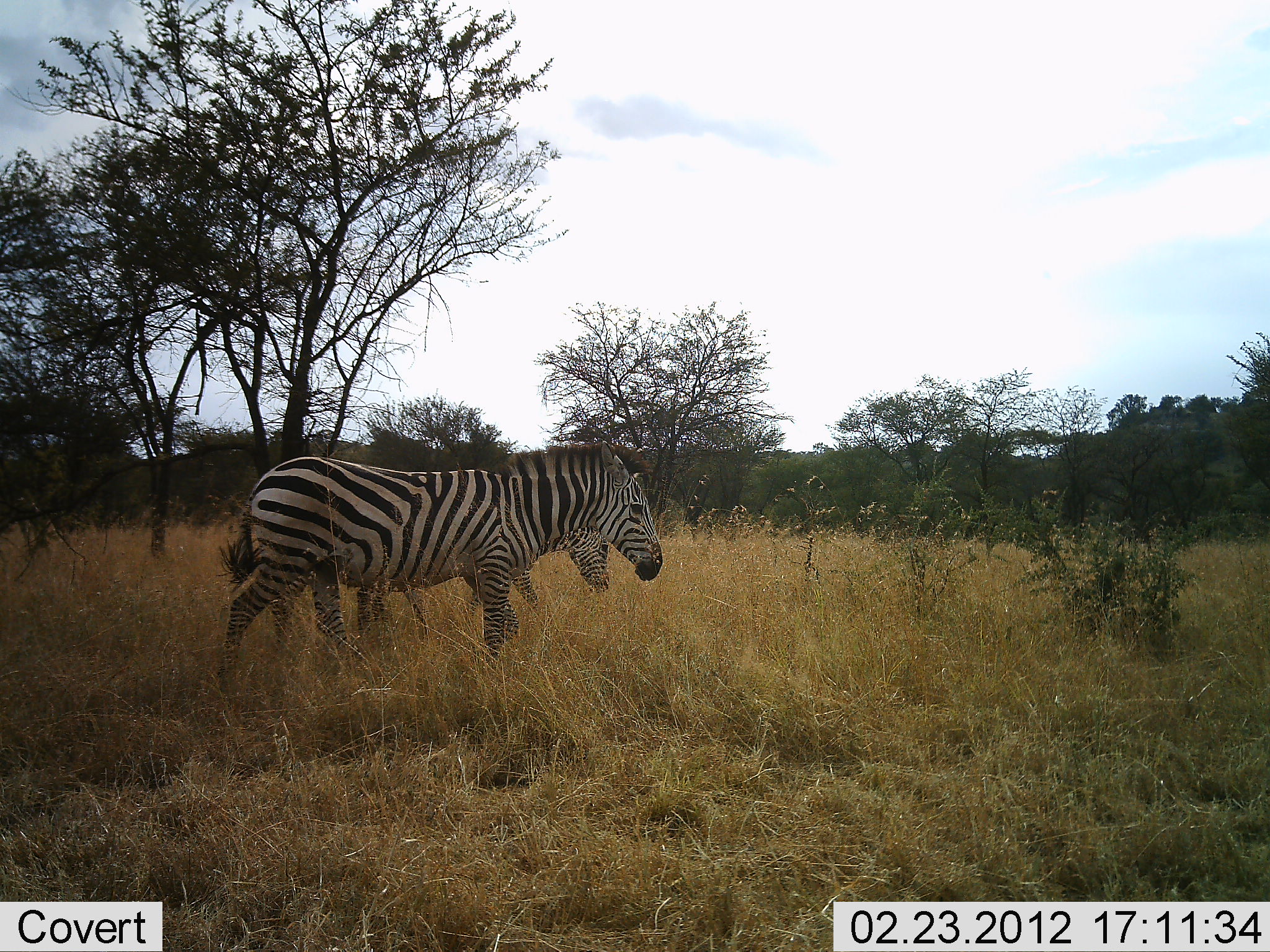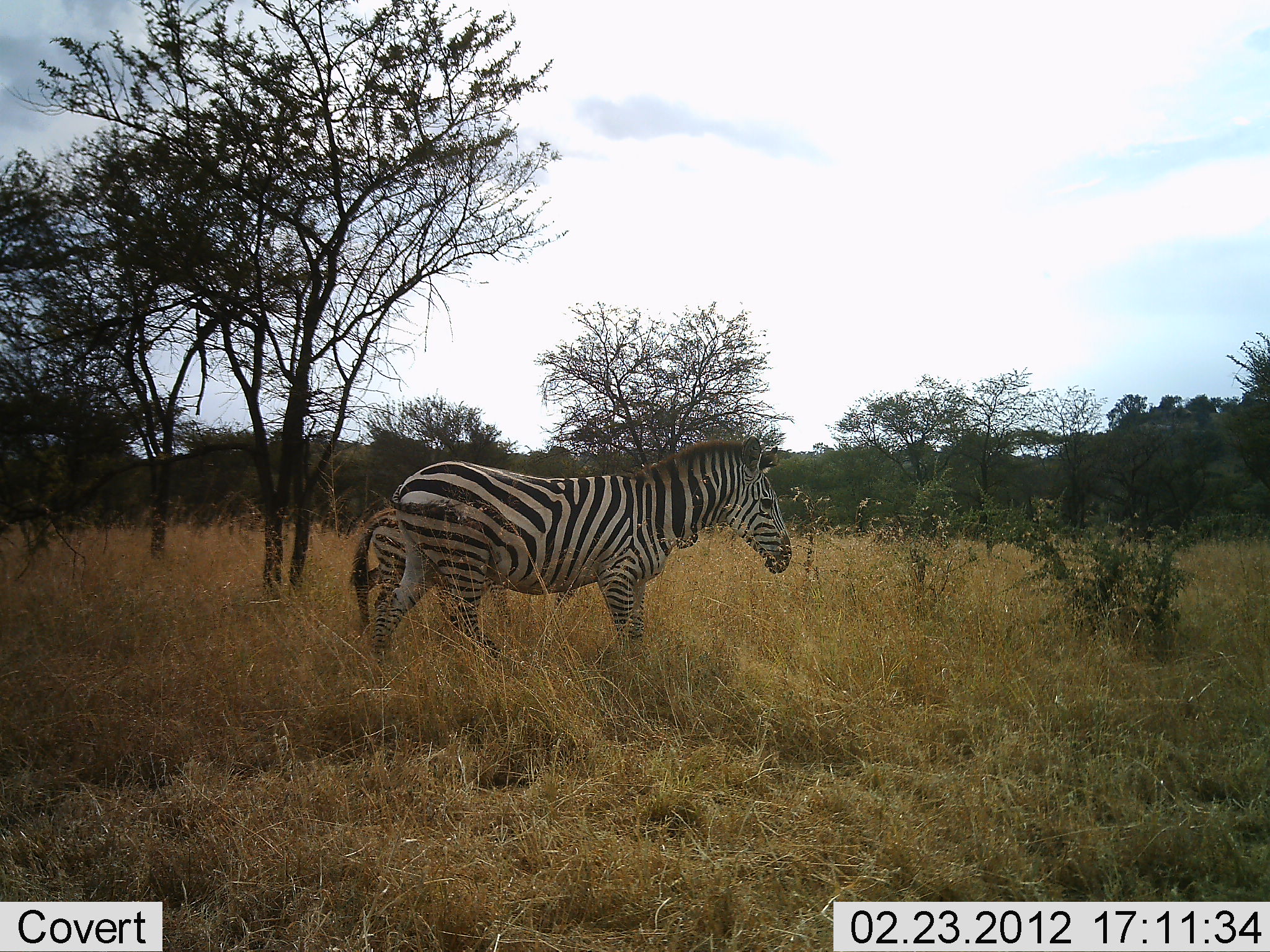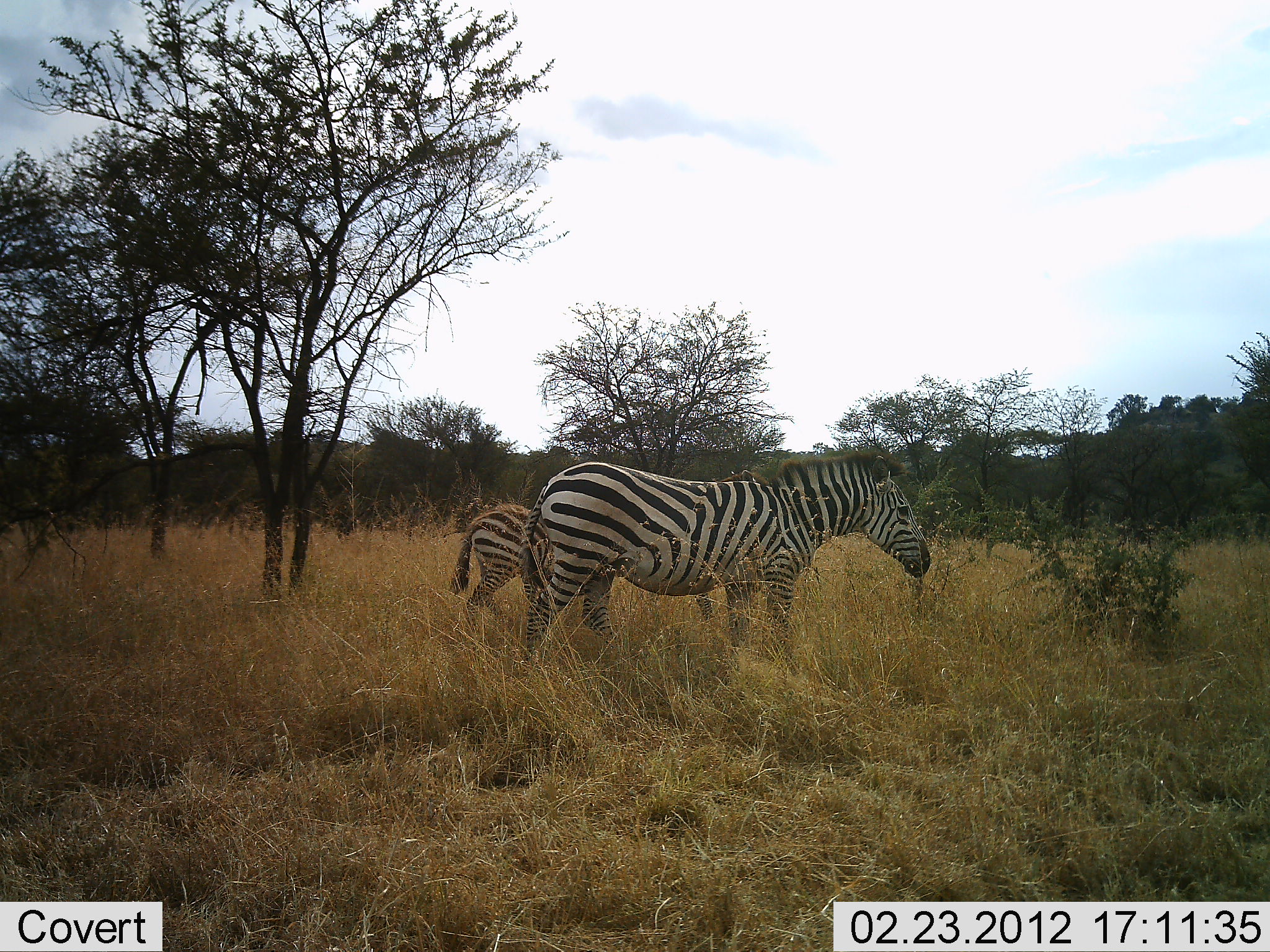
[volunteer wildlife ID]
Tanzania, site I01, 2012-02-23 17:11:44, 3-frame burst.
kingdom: Animalia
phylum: Chordata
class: Mammalia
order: Perissodactyla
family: Equidae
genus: Equus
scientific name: Equus quagga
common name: plains zebra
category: zebra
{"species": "zebra (plains zebra) (Equus quagga)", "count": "2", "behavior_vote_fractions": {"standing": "5%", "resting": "5%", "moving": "95%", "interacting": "5%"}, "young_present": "59%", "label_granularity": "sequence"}